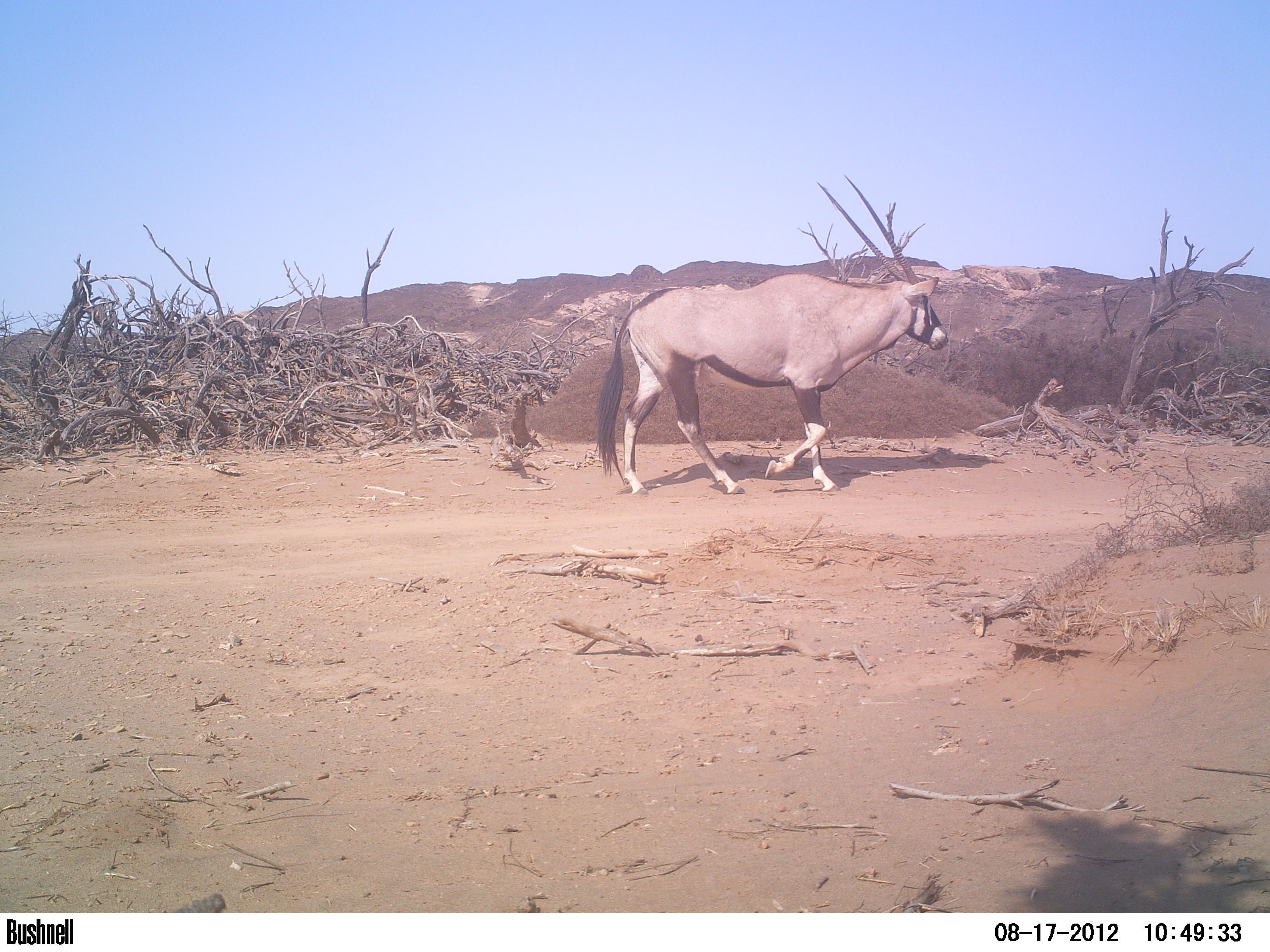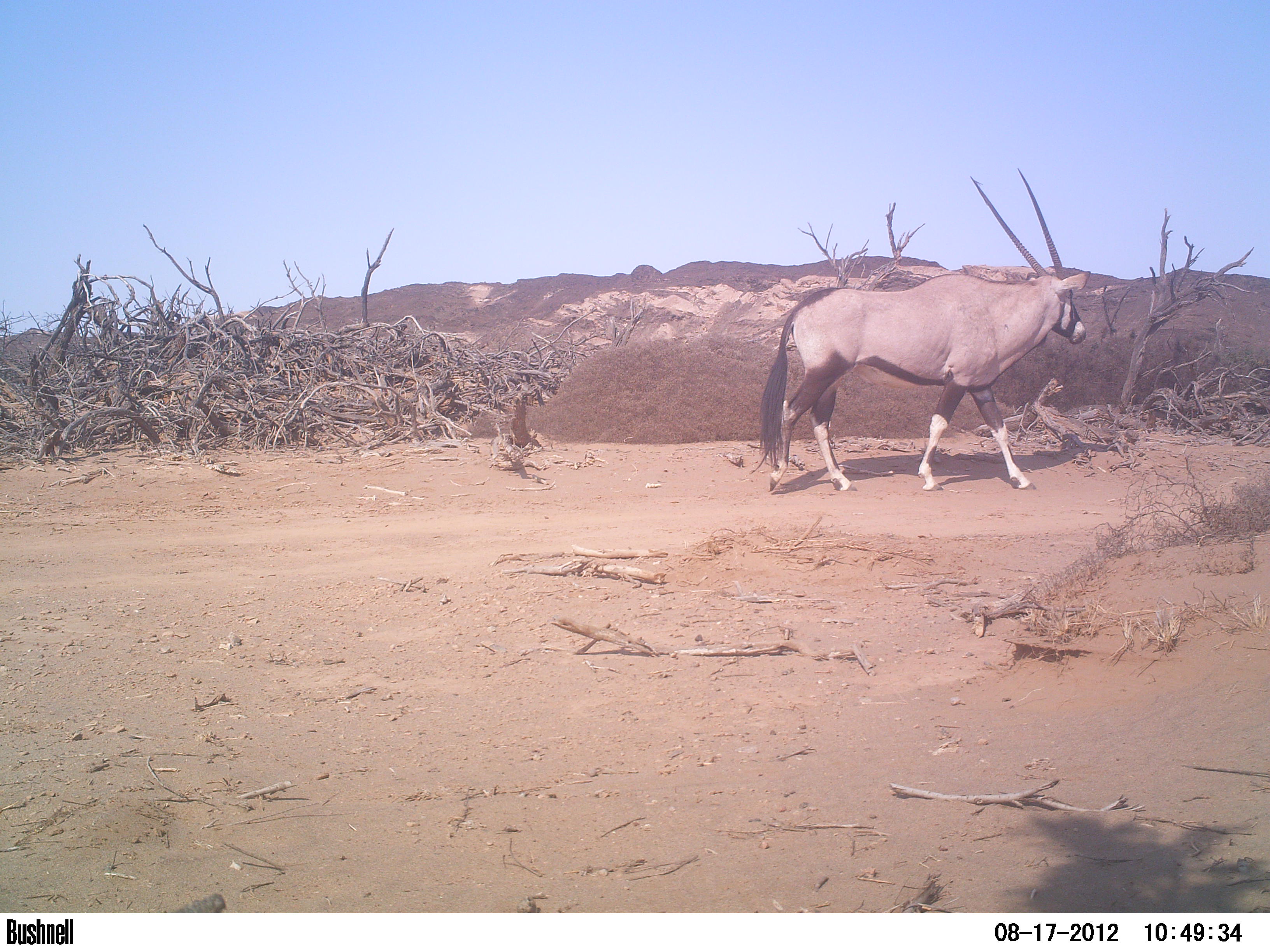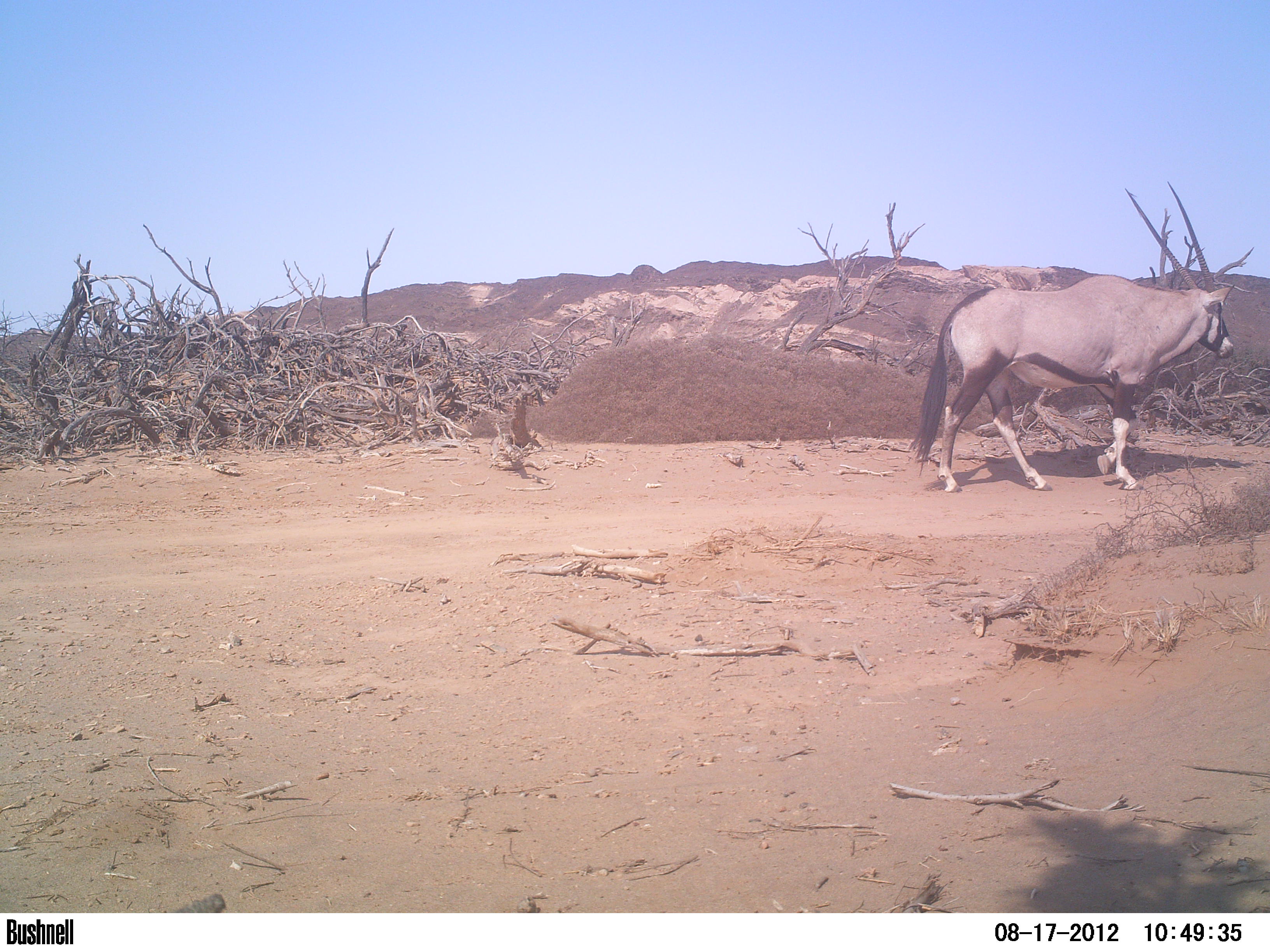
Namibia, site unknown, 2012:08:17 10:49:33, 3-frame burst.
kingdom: Animalia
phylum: Chordata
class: Mammalia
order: Artiodactyla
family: Bovidae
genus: Oryx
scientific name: Oryx gazella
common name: gemsbok